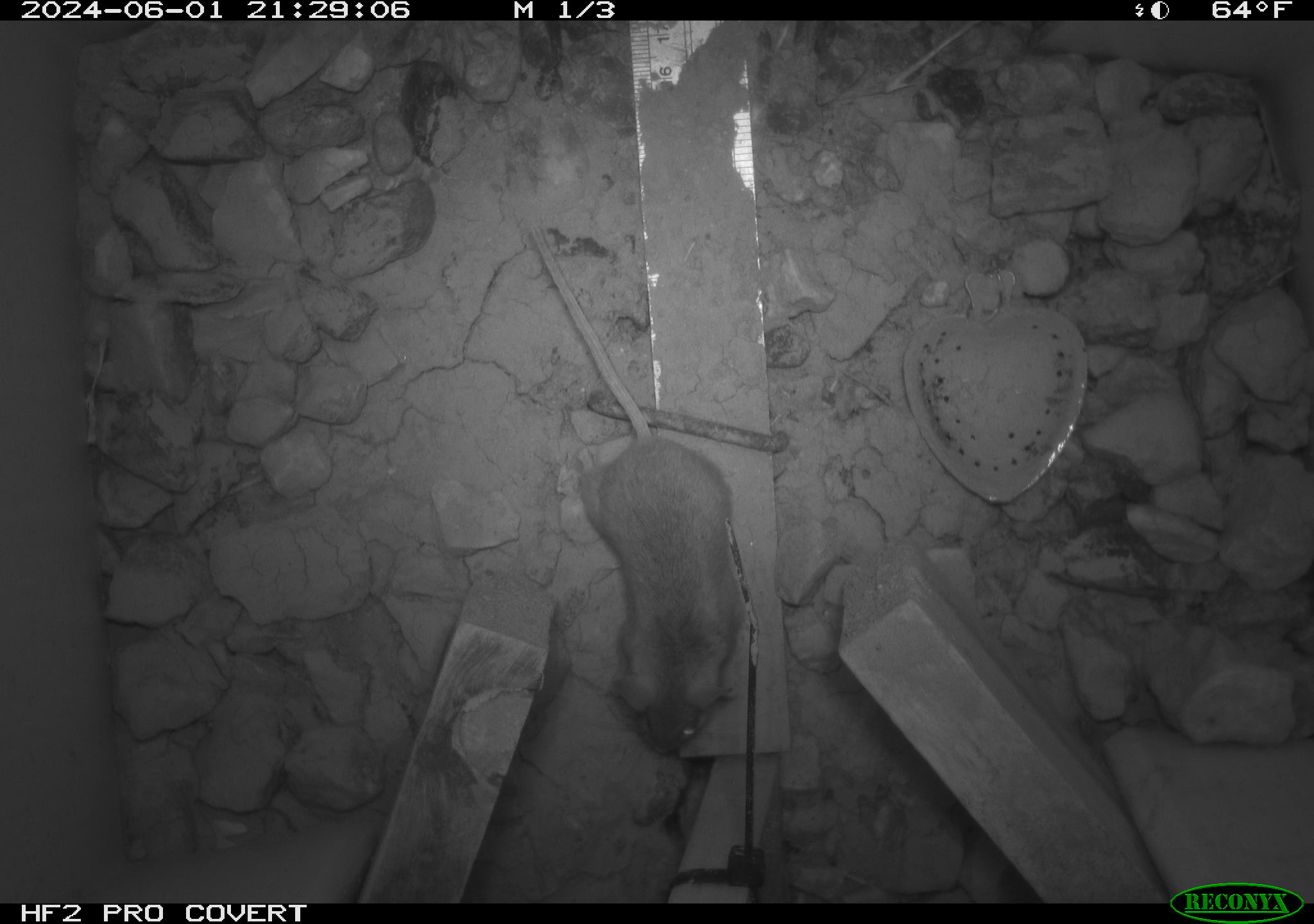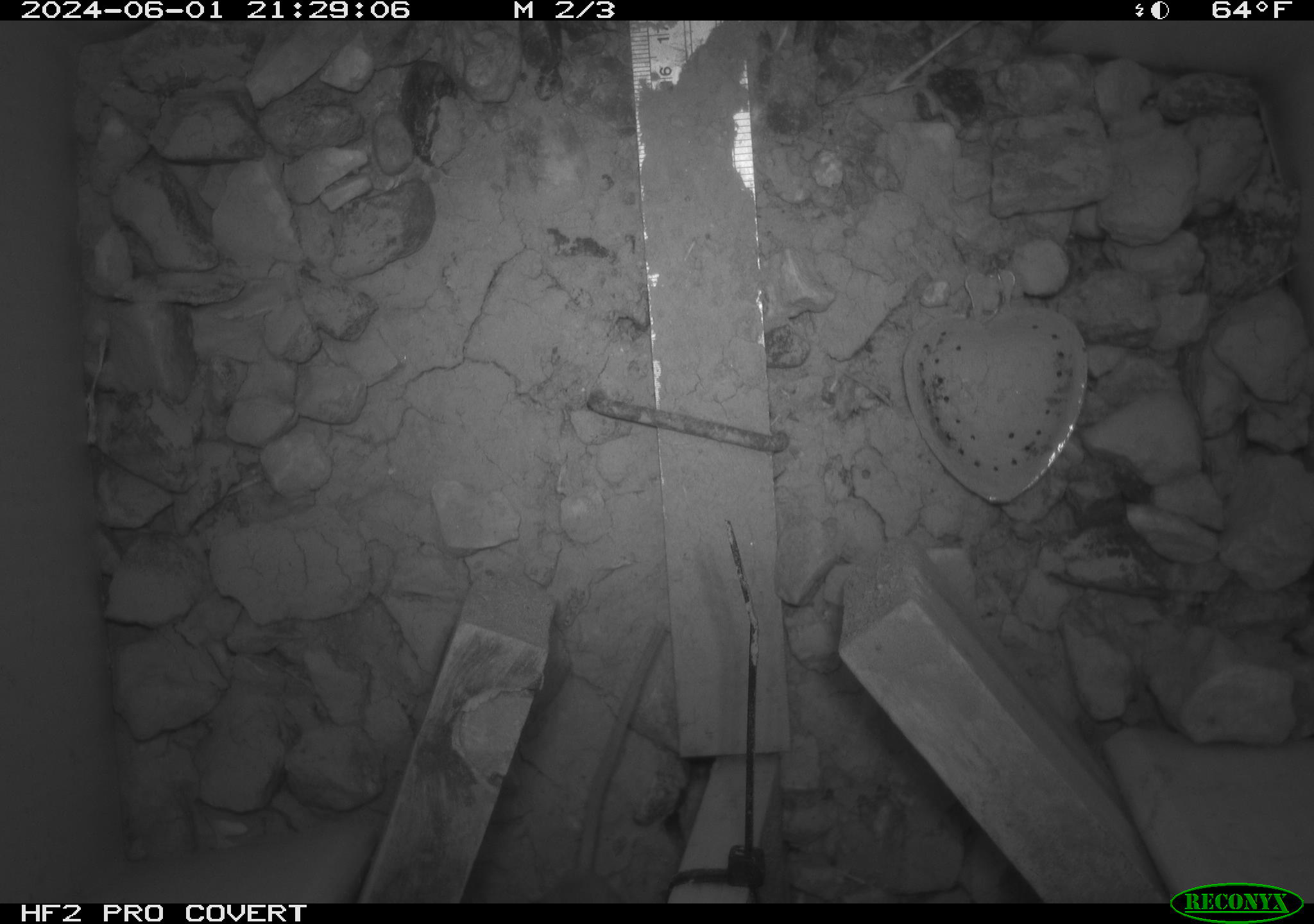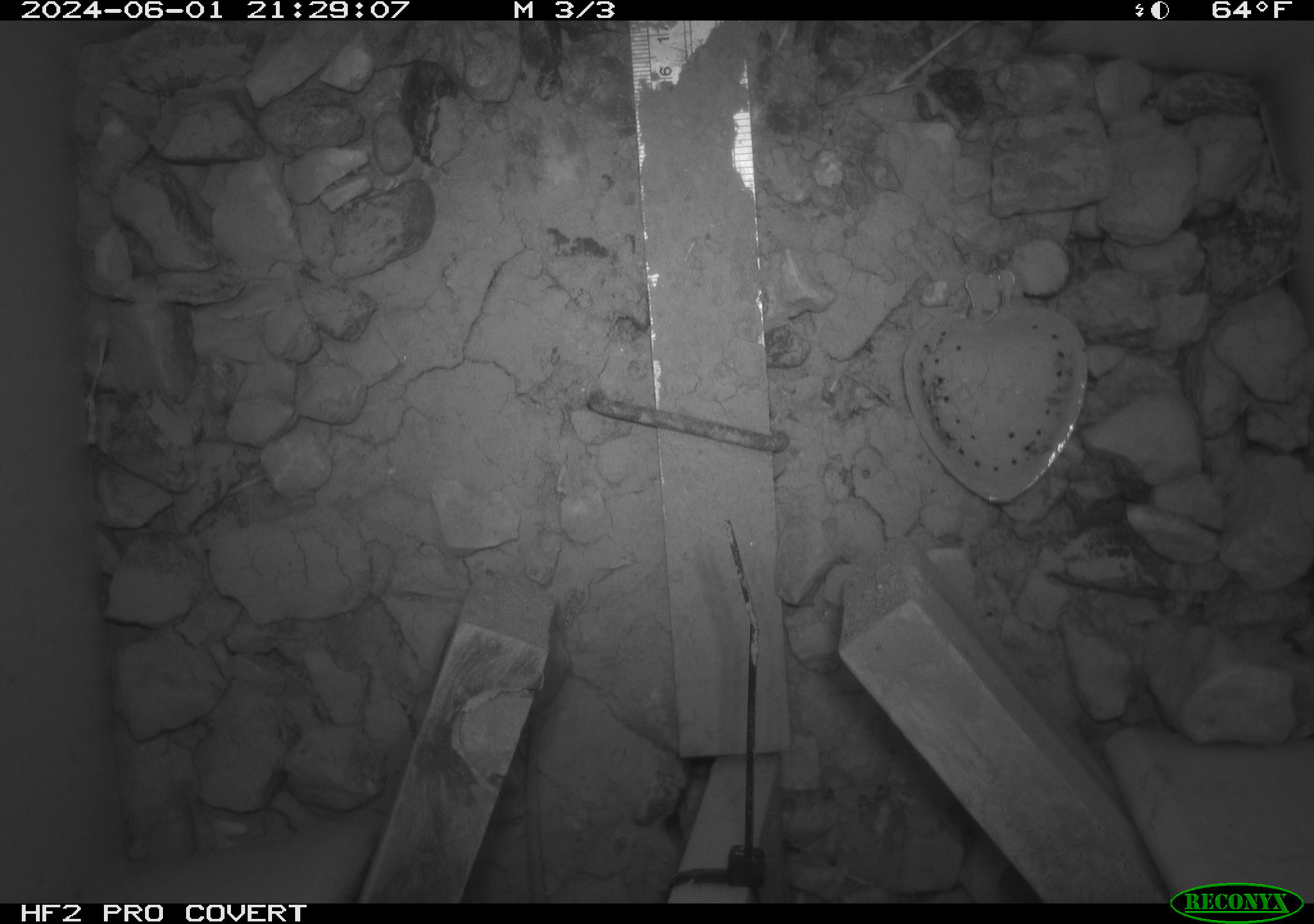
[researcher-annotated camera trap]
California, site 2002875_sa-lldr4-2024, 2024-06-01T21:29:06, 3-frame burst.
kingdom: Animalia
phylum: Chordata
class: Mammalia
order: Rodentia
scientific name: Rodentia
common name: mouse species